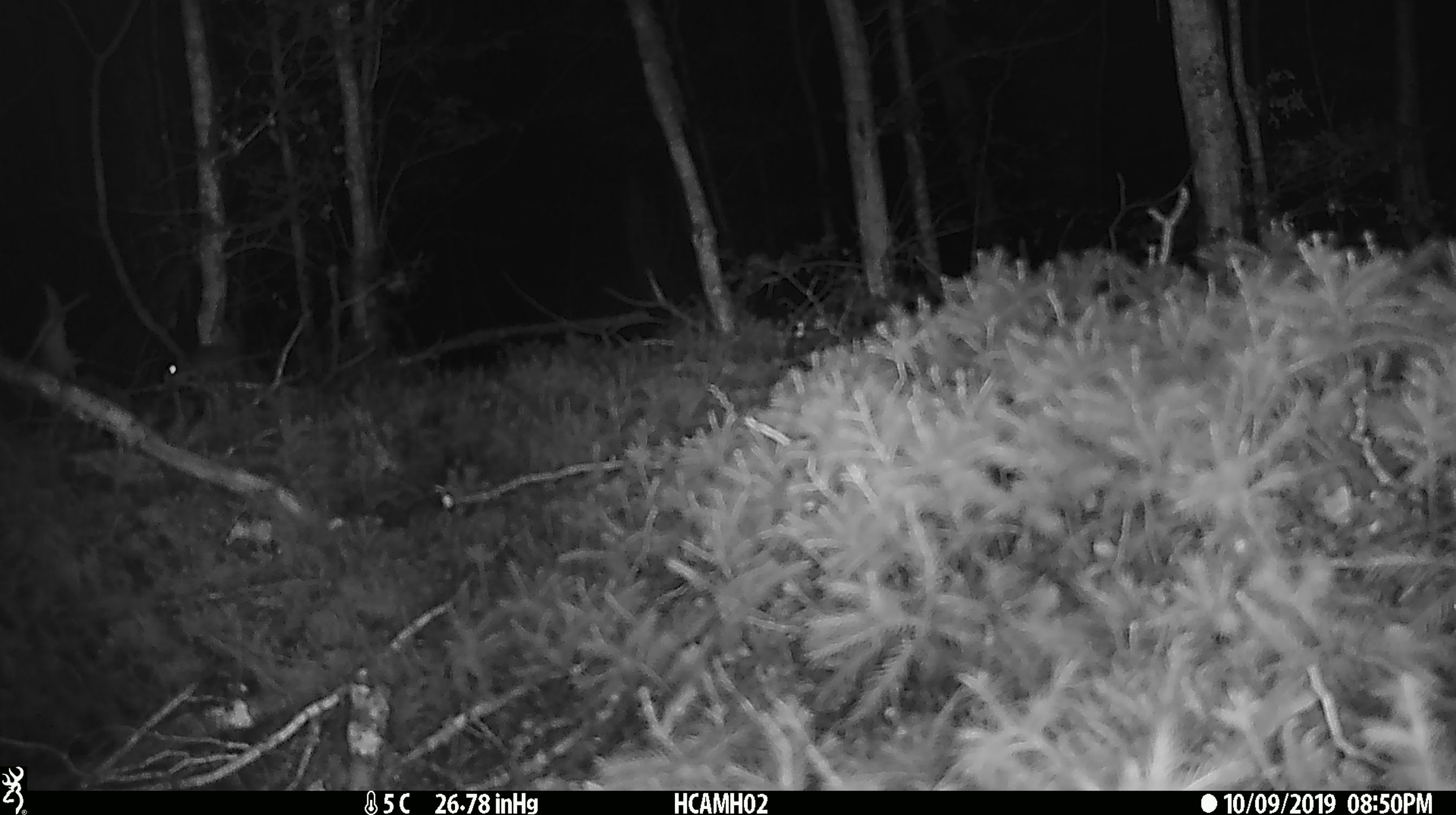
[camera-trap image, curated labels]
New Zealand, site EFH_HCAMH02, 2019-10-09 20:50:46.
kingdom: Animalia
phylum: Chordata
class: Mammalia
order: Rodentia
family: Muridae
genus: Mus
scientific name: Mus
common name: mouse